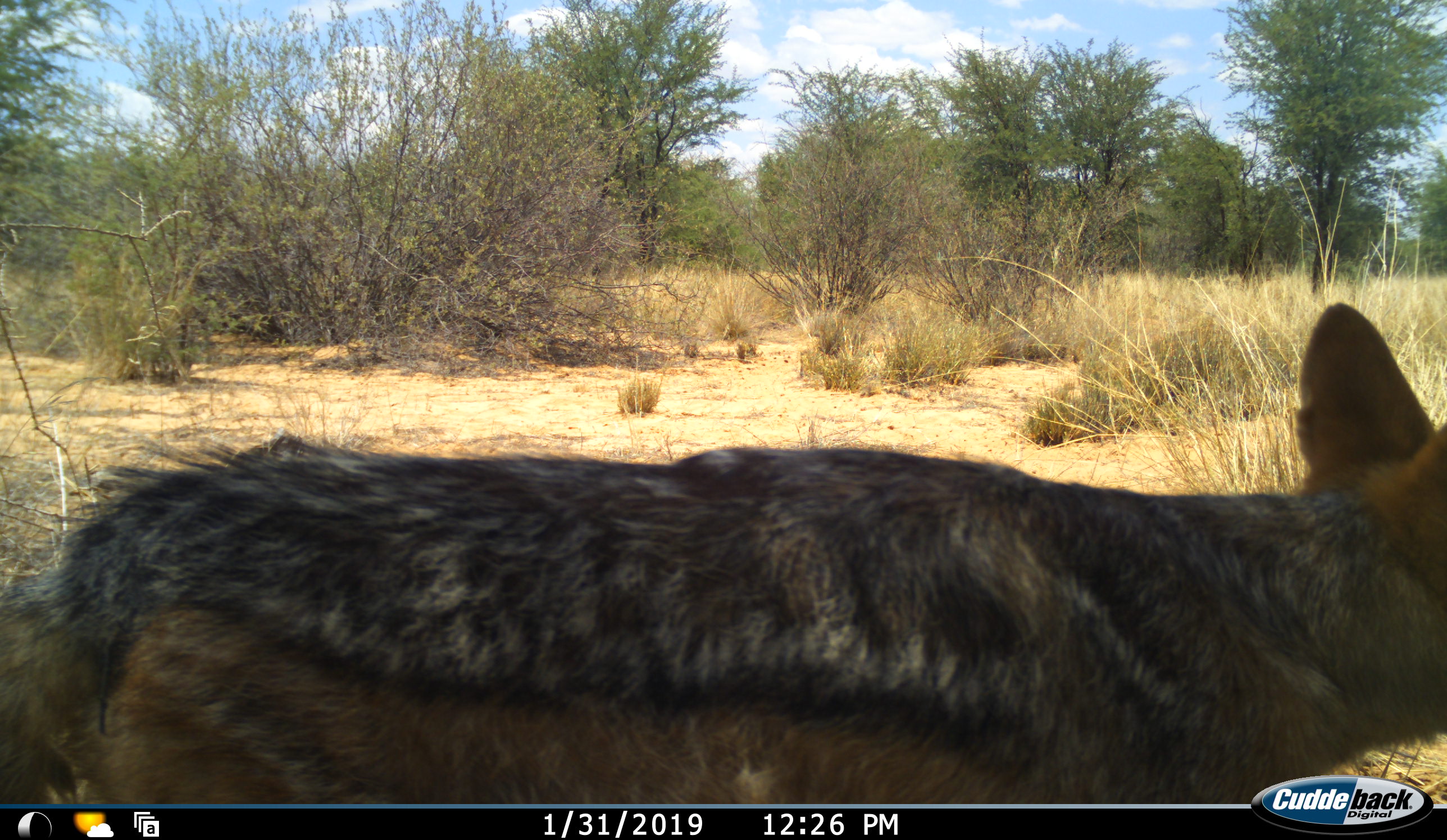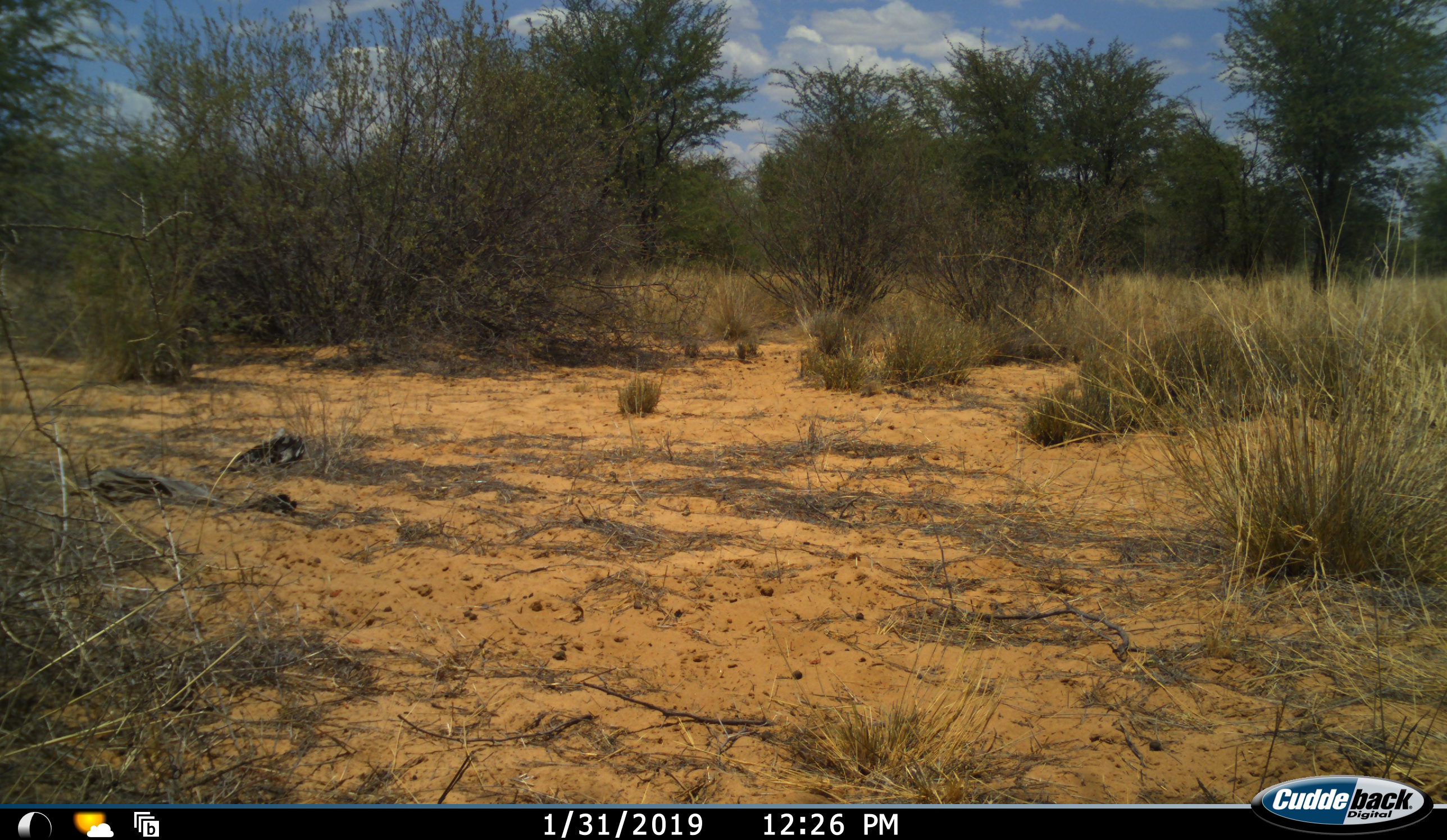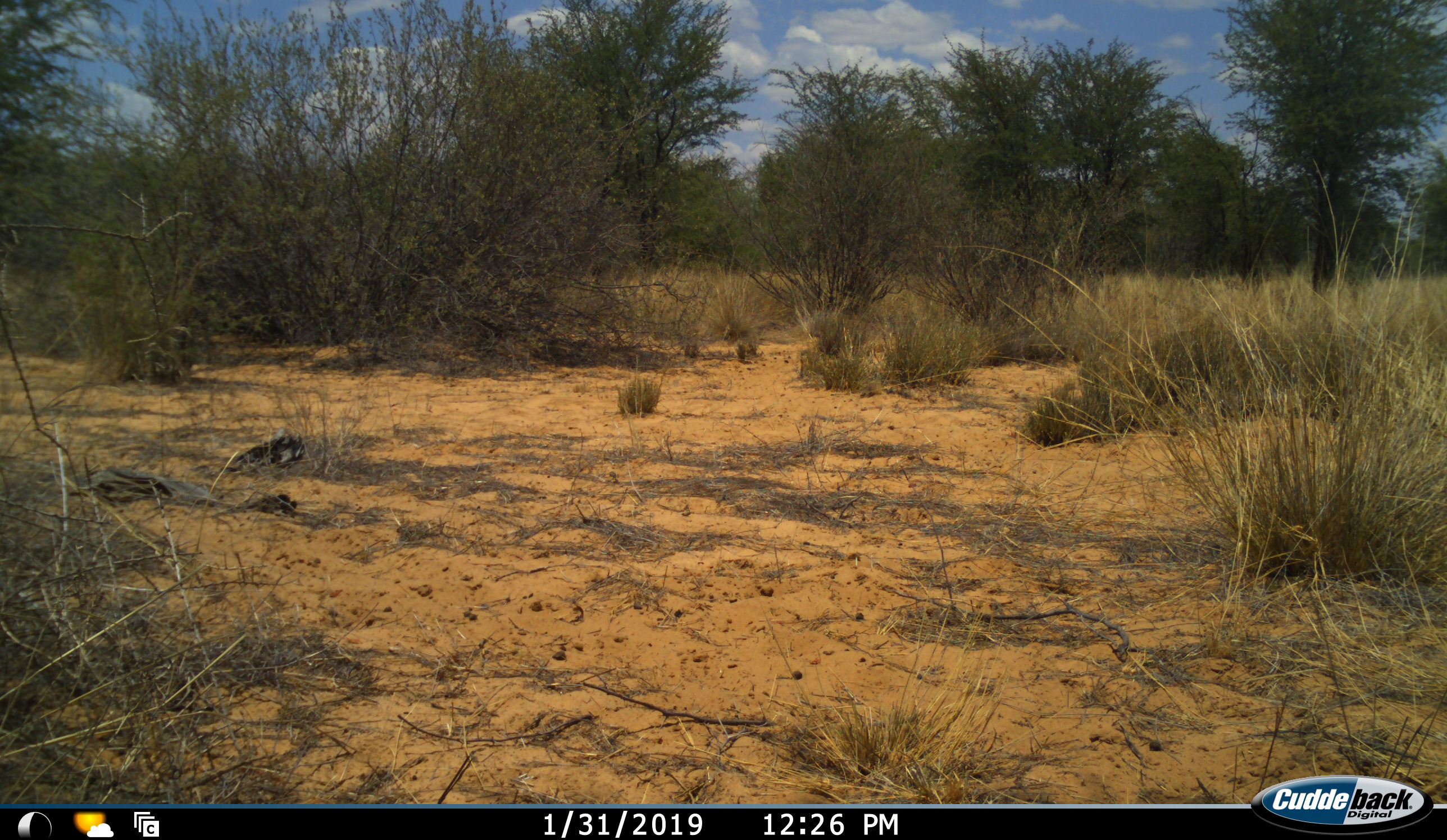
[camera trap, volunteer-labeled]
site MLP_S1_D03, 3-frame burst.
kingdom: Animalia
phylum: Chordata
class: Mammalia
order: Carnivora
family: Canidae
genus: Lupulella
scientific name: Lupulella mesomelas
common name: black-backed jackal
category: jackalblackbacked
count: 1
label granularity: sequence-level